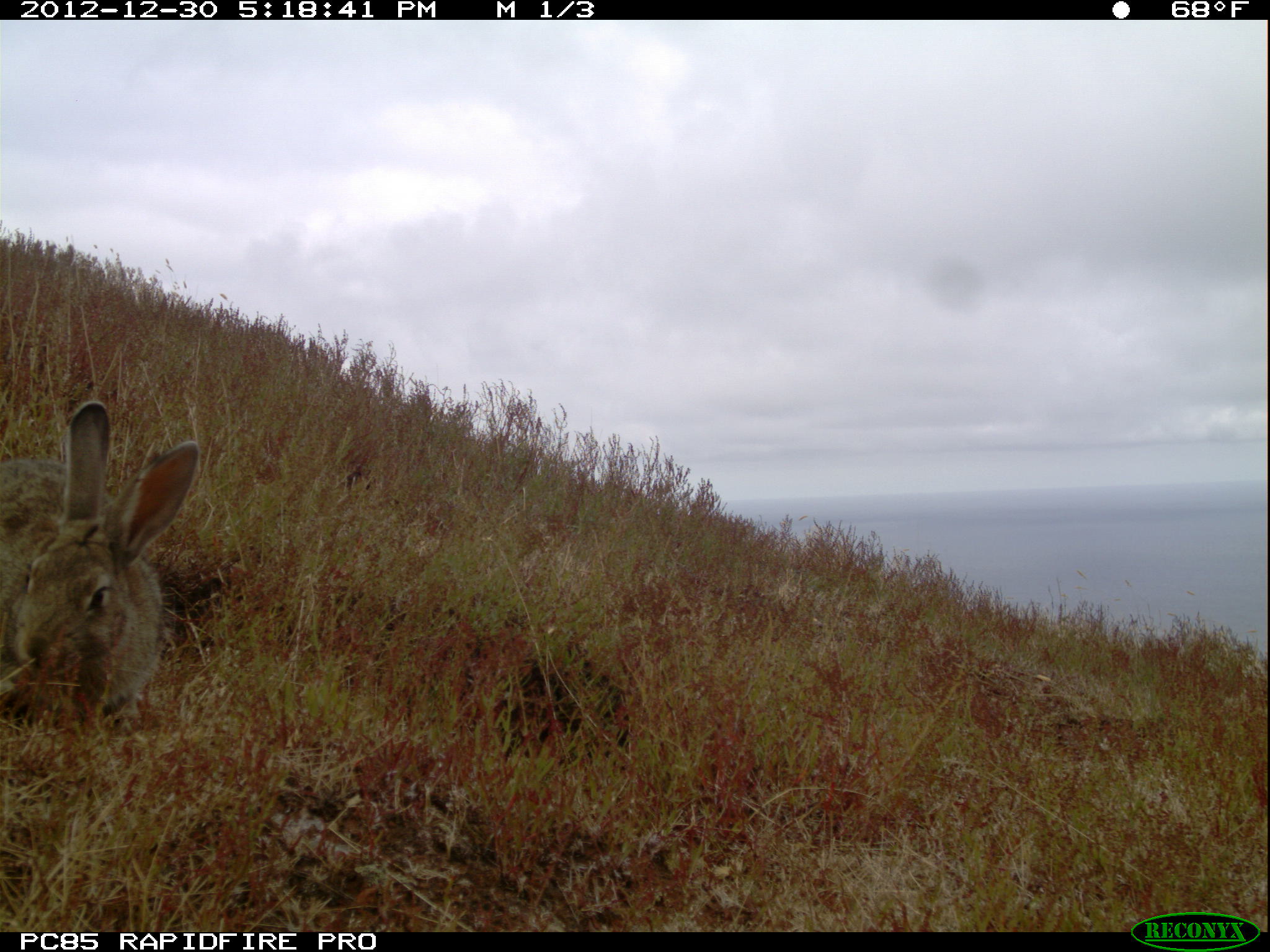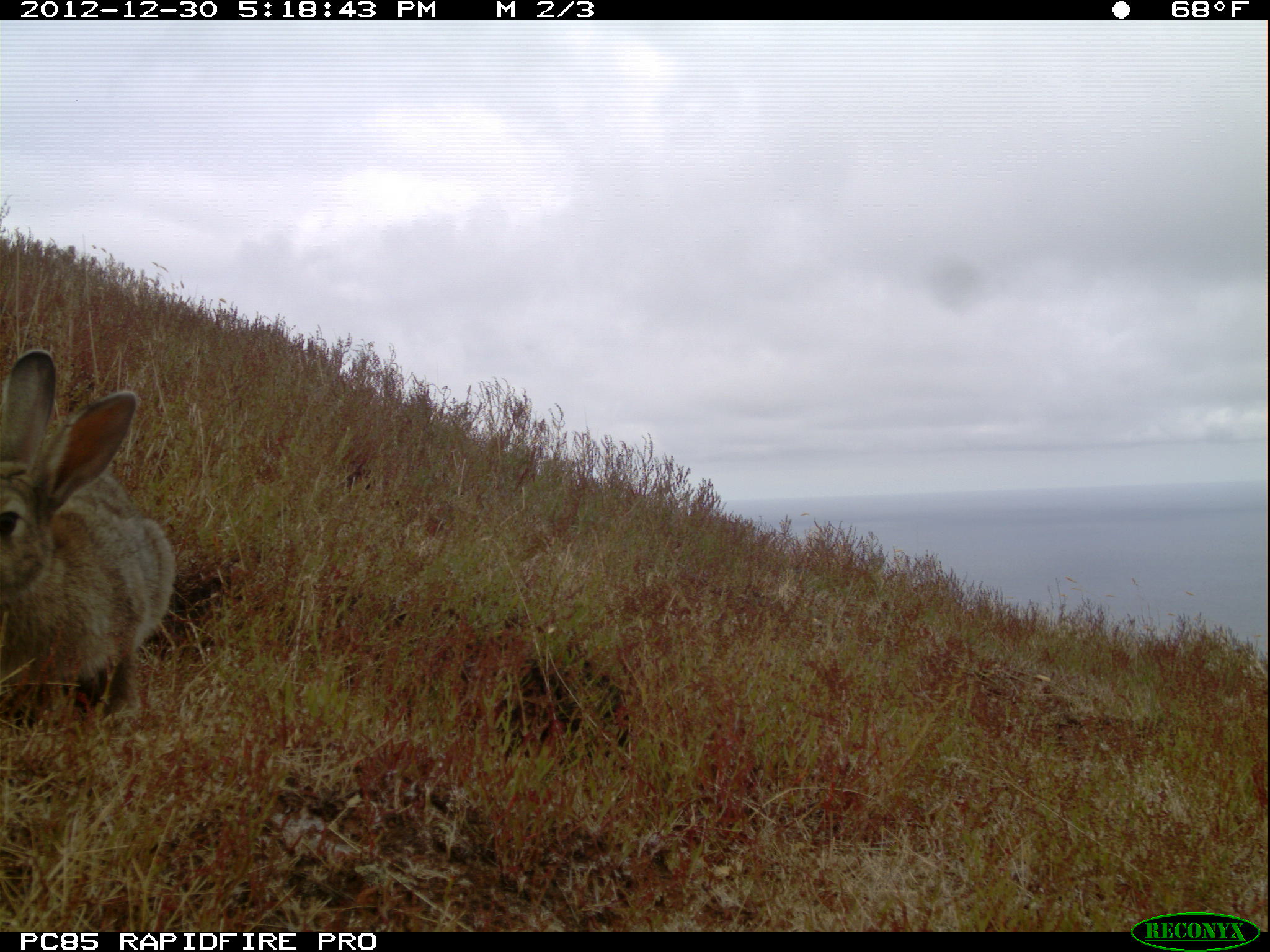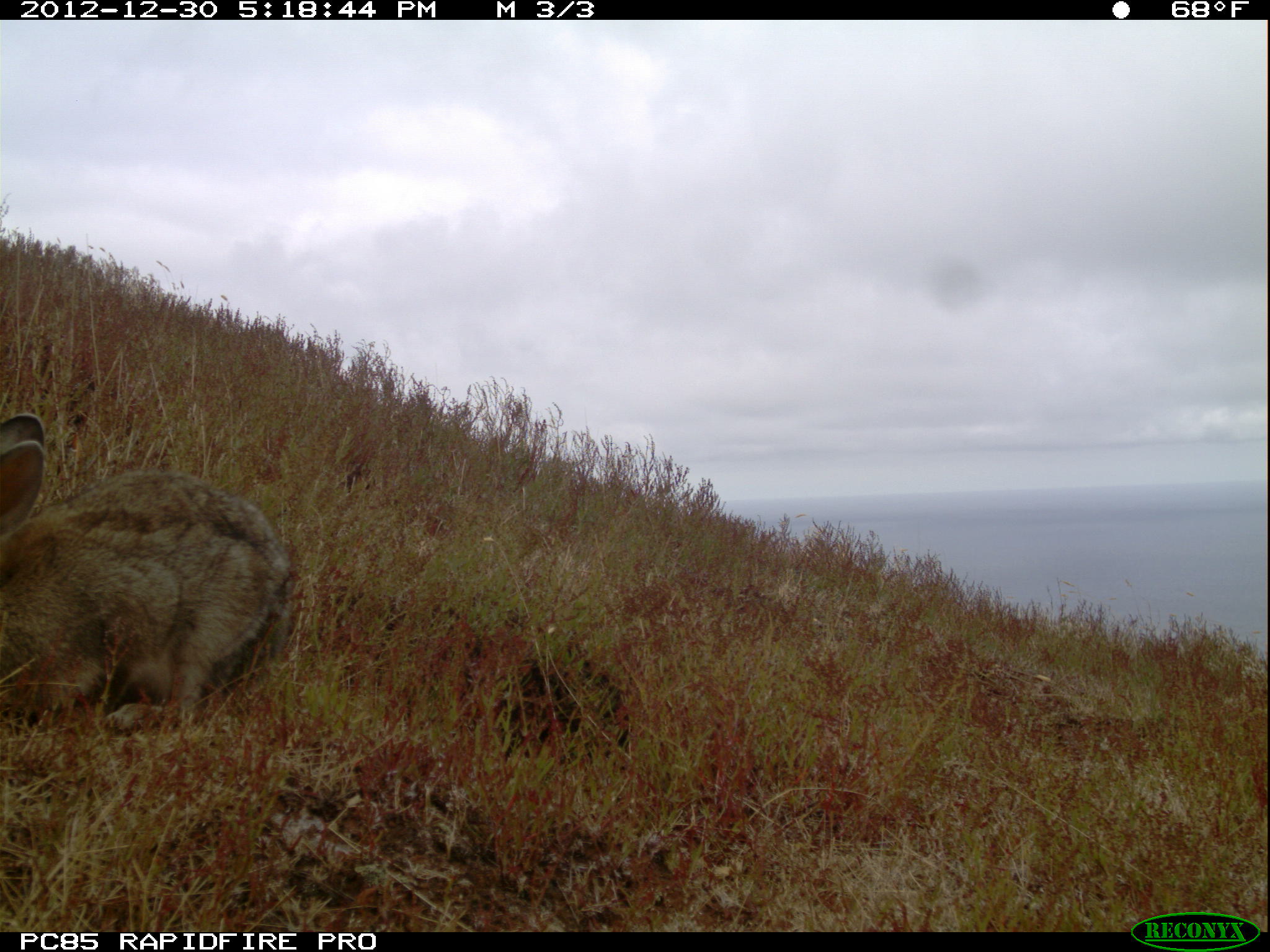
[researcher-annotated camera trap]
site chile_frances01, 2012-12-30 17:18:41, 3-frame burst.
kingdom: Animalia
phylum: Chordata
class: Mammalia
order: Lagomorpha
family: Leporidae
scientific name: Leporidae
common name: rabbits and hares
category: rabbit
Rabbit (rabbits and hares) (Leporidae).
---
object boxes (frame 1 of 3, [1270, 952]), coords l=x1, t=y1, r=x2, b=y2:
rabbit: l=1, t=402, r=202, b=740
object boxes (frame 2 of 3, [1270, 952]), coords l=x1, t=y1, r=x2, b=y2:
rabbit: l=0, t=348, r=177, b=736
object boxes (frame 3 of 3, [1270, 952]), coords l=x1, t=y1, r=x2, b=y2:
rabbit: l=3, t=412, r=291, b=736